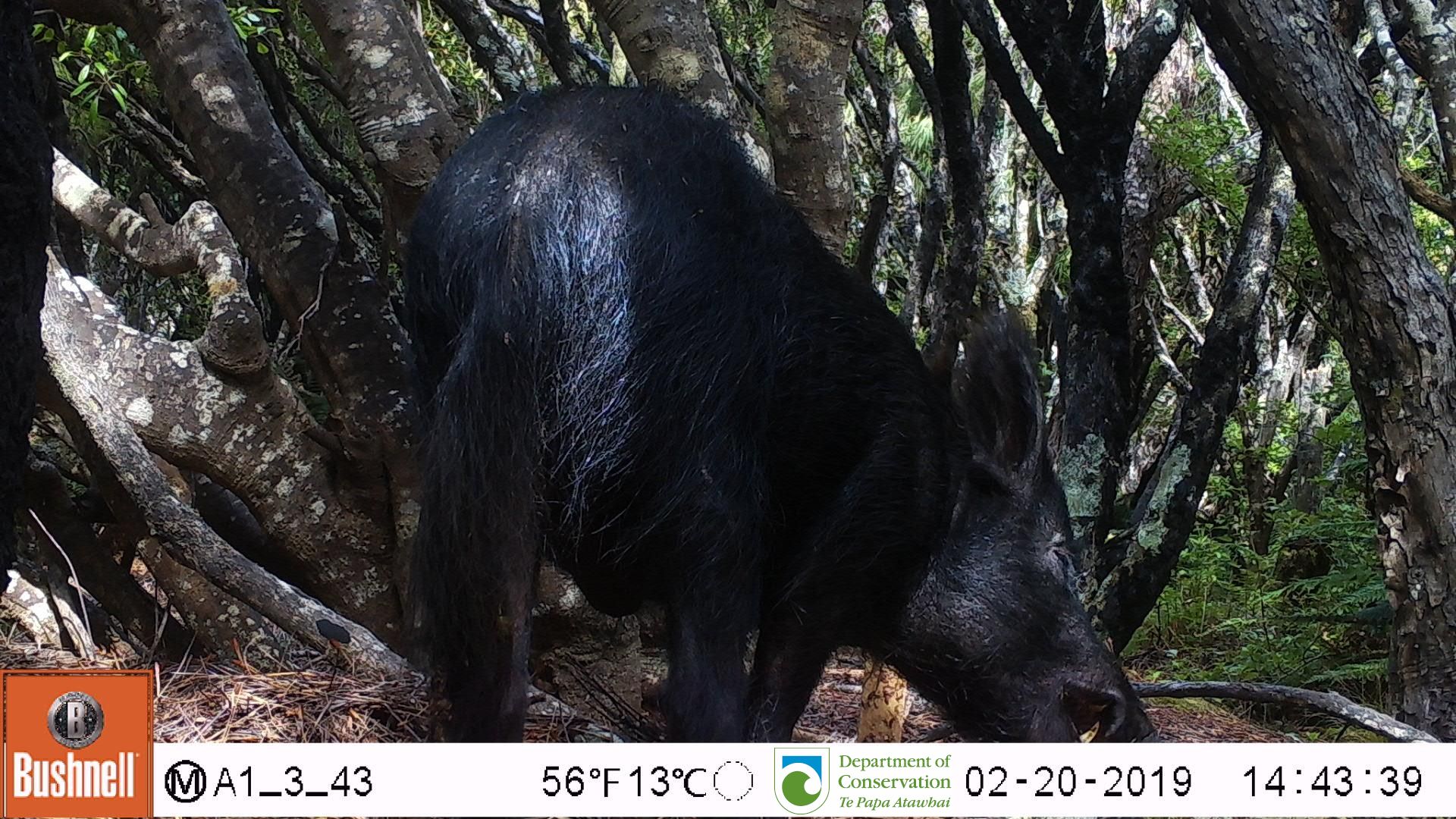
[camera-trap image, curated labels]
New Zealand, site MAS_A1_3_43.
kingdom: Animalia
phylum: Chordata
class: Mammalia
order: Artiodactyla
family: Suidae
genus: Sus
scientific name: Sus scrofa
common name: pig